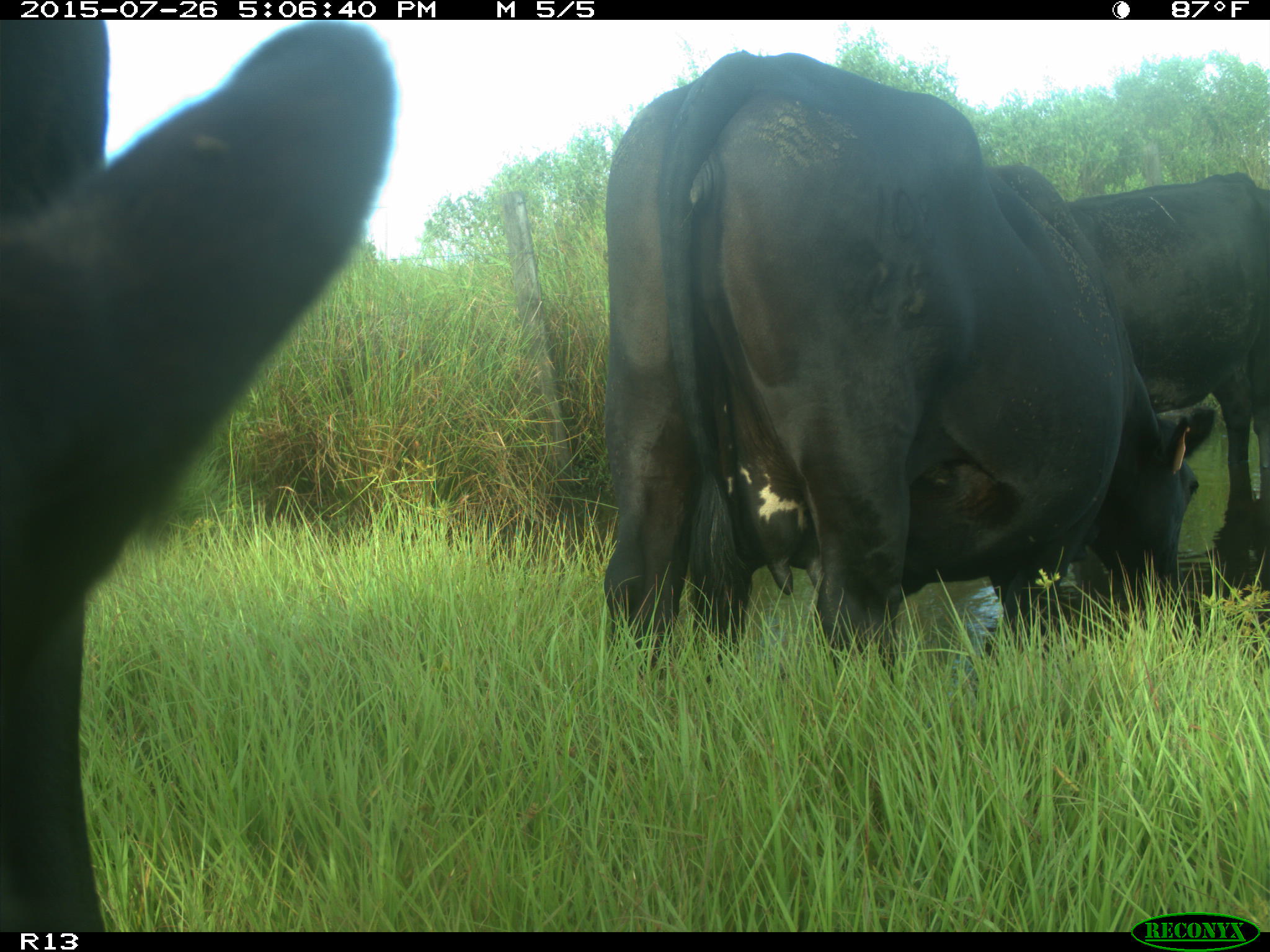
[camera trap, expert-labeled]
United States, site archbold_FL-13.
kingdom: Animalia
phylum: Chordata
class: Mammalia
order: Artiodactyla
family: Bovidae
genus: Bos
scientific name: Bos taurus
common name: domestic cow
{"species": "Bos taurus (domestic cow)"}